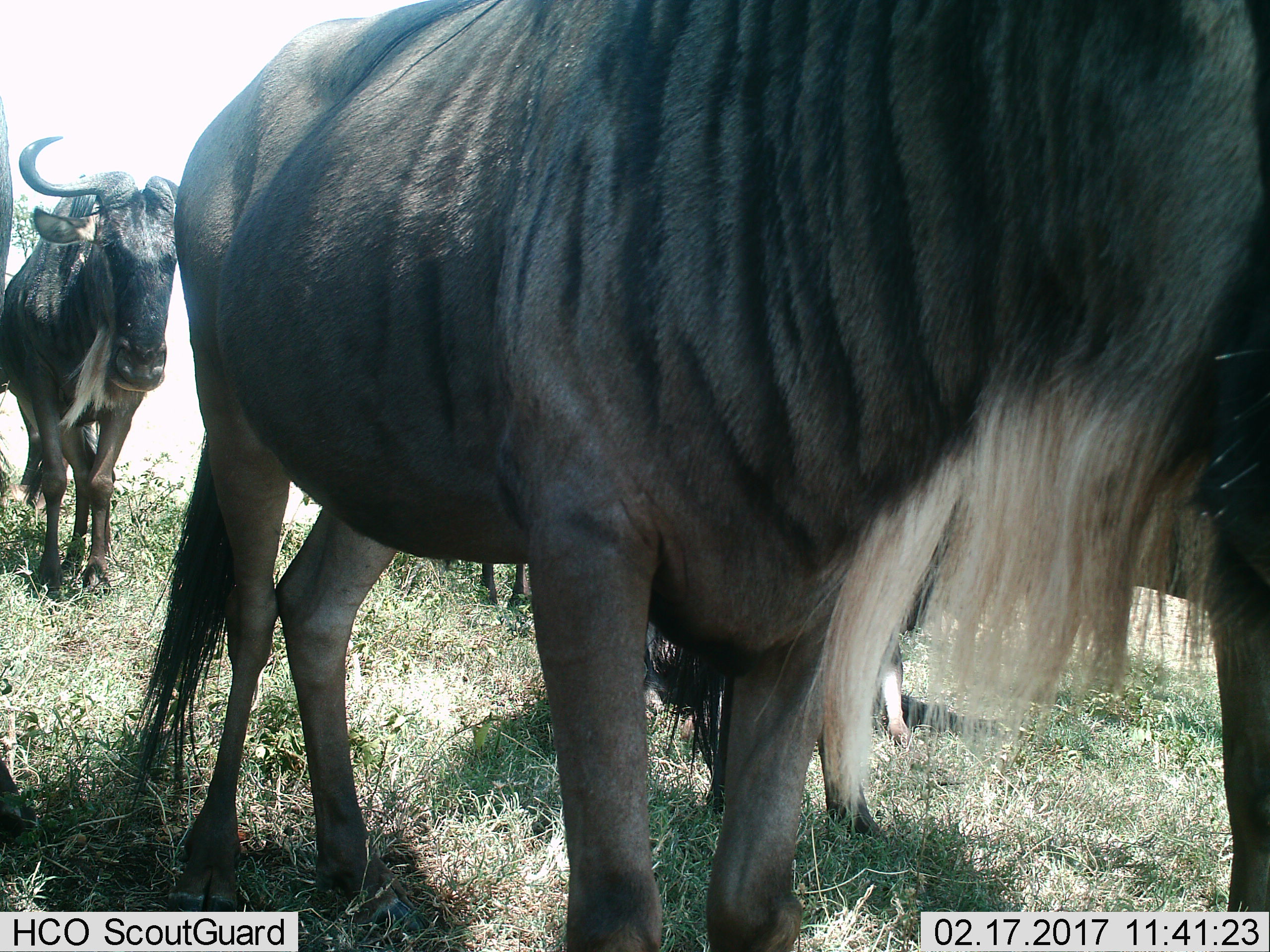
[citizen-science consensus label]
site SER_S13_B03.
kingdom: Animalia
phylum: Chordata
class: Mammalia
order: Artiodactyla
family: Bovidae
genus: Connochaetes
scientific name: Connochaetes taurinus taurinus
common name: blue wildebeest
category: wildebeestblue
Wildebeestblue (blue wildebeest) (Connochaetes taurinus taurinus), count 4. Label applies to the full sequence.